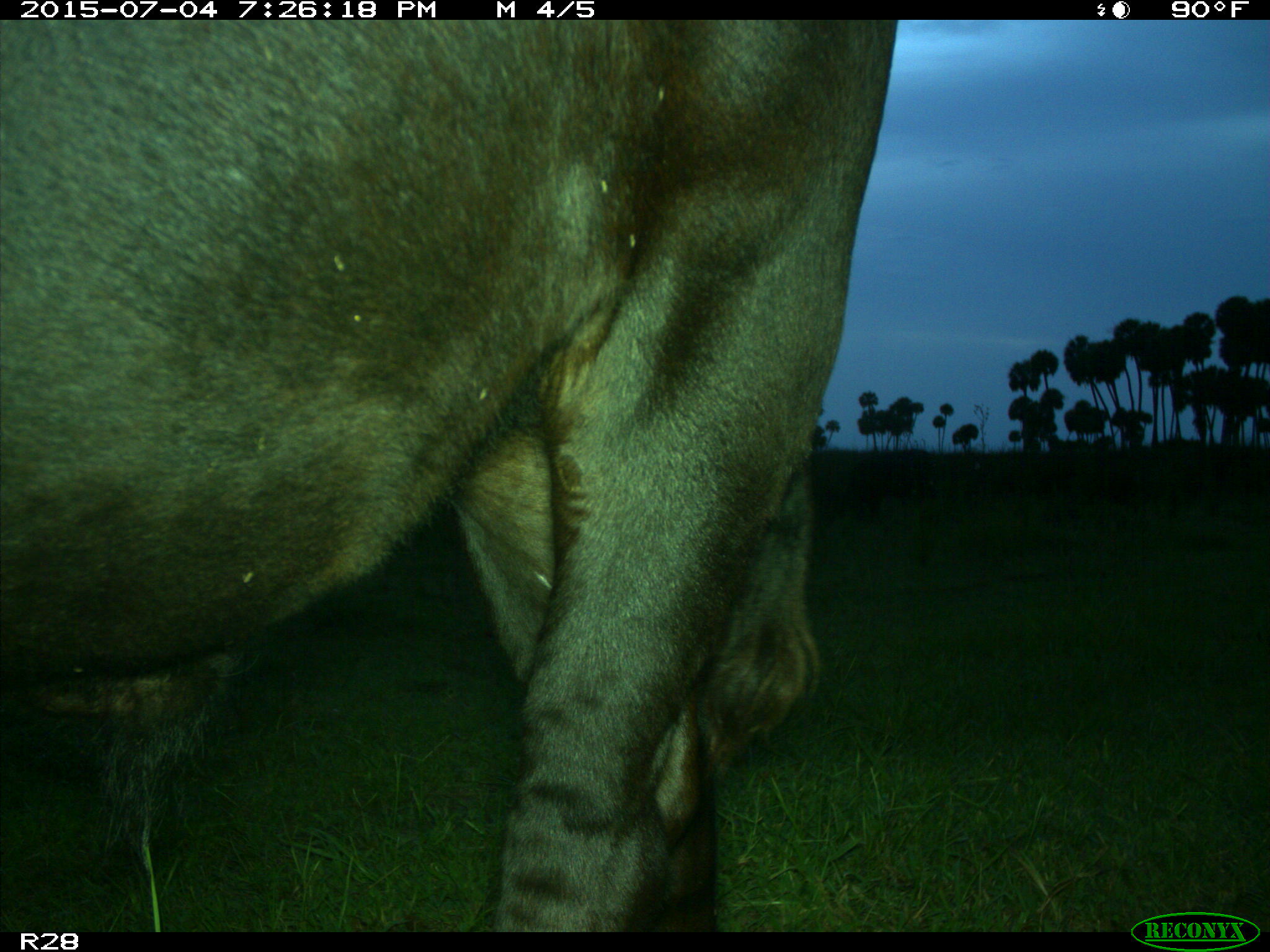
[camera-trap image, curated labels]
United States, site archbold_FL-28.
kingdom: Animalia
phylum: Chordata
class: Mammalia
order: Artiodactyla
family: Bovidae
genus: Bos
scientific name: Bos taurus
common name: domestic cow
Bos taurus (domestic cow).